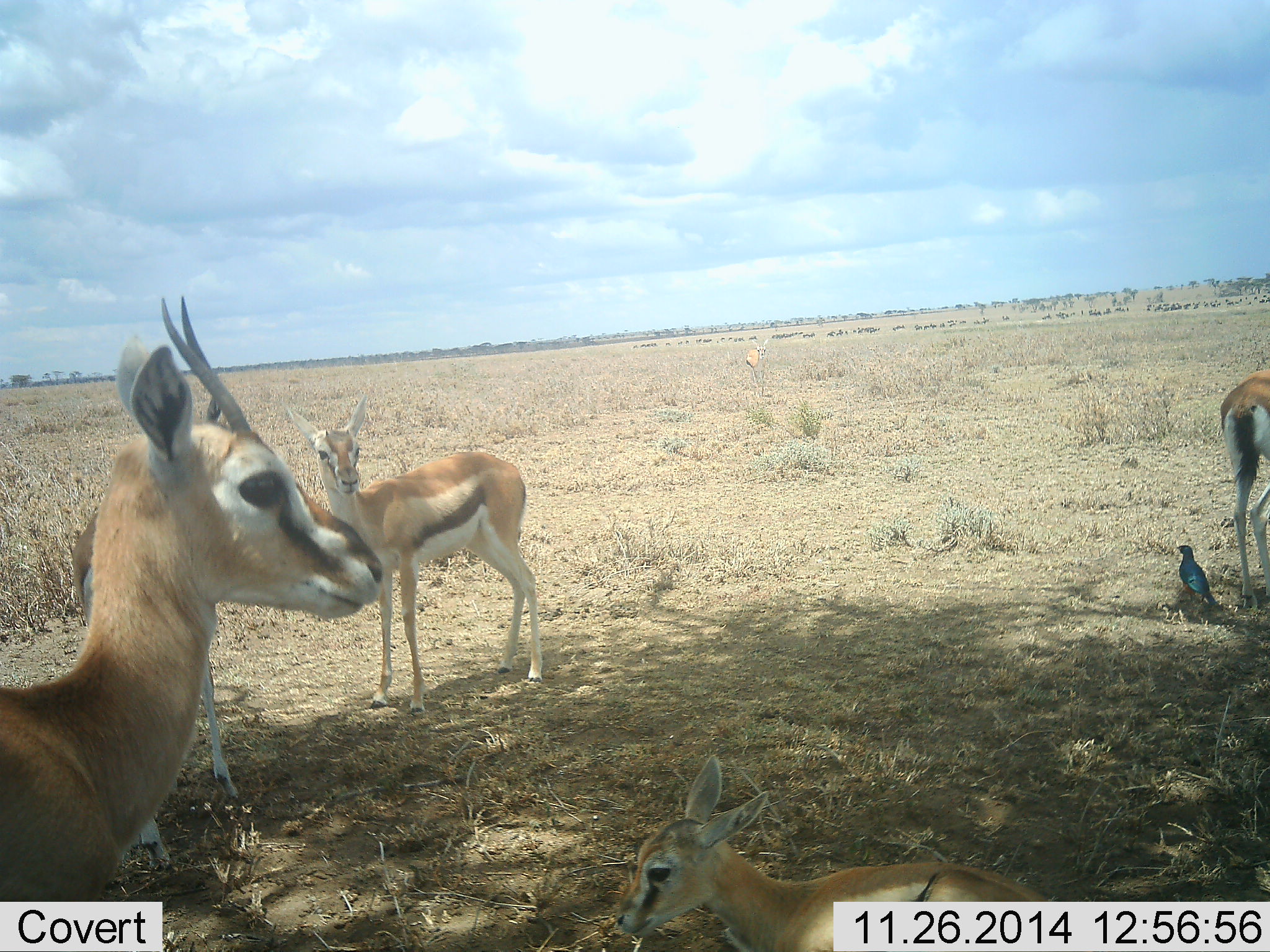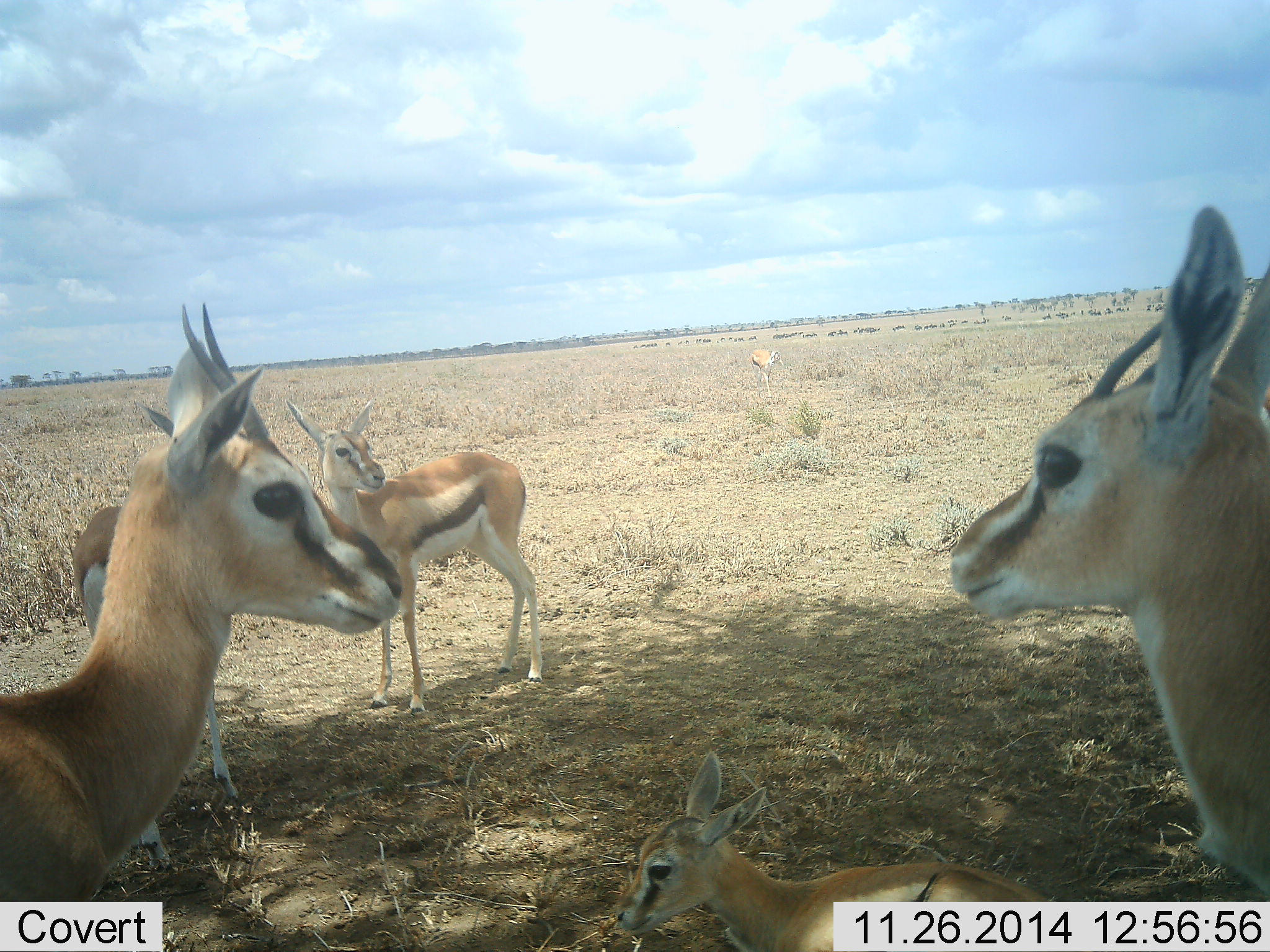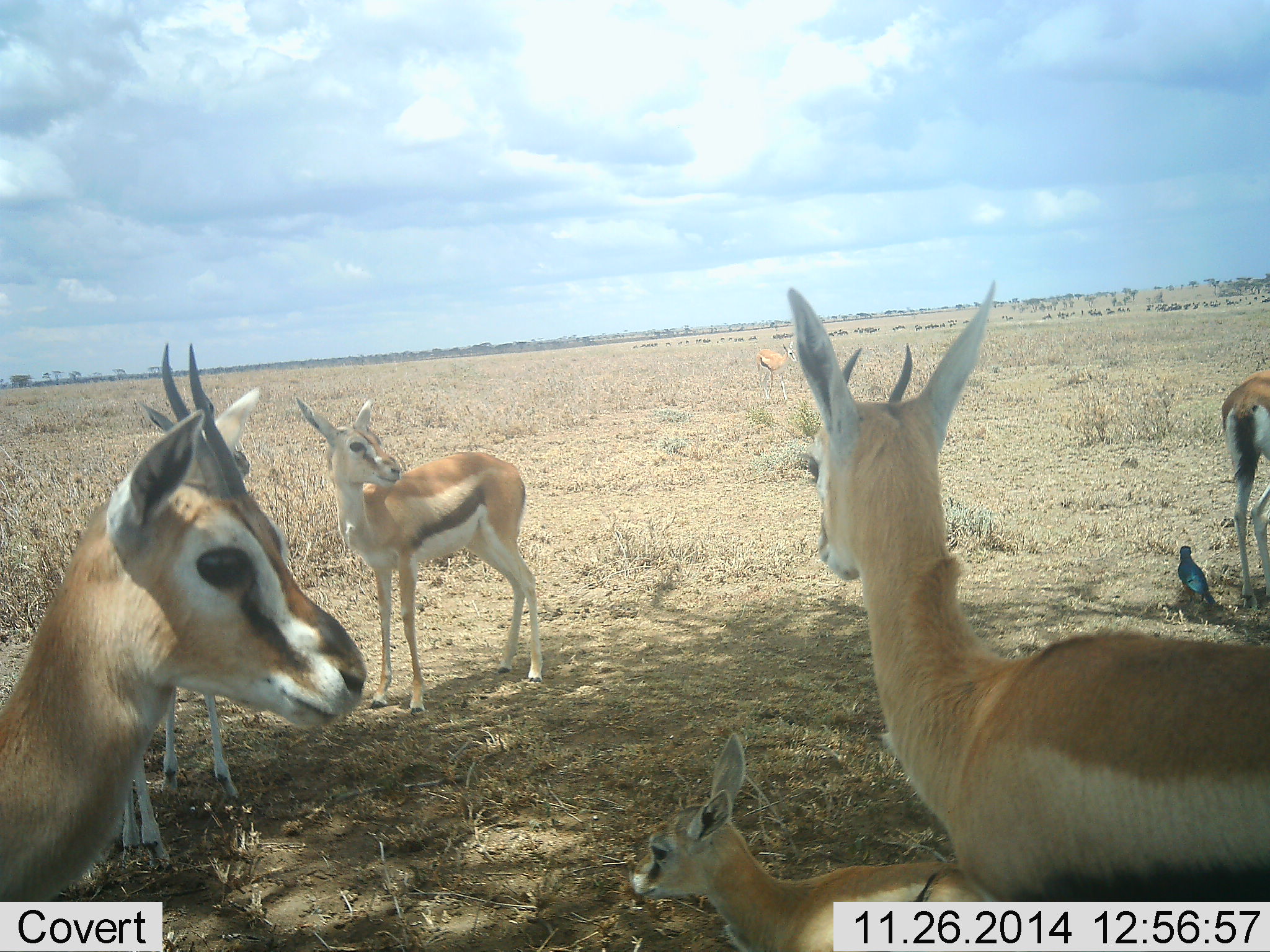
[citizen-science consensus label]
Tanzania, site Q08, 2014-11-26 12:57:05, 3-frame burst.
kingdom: Animalia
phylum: Chordata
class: Mammalia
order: Artiodactyla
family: Bovidae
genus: Eudorcas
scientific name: Eudorcas thomsonii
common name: thomson's gazelle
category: gazellethomsons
Gazellethomsons (thomson's gazelle) (Eudorcas thomsonii), count 6. Behavior (volunteer vote fractions): standing 91%, resting 39%, moving 35%, interacting 9%. Young present (vote fraction): 48%. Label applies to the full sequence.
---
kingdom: Animalia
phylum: Chordata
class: Aves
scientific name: Aves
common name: bird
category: otherbird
Otherbird (bird) (Aves), count 1. Behavior (volunteer vote fractions): standing 93%, resting 7%, moving 0%, interacting 0%. Young present (vote fraction): 7%. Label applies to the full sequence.